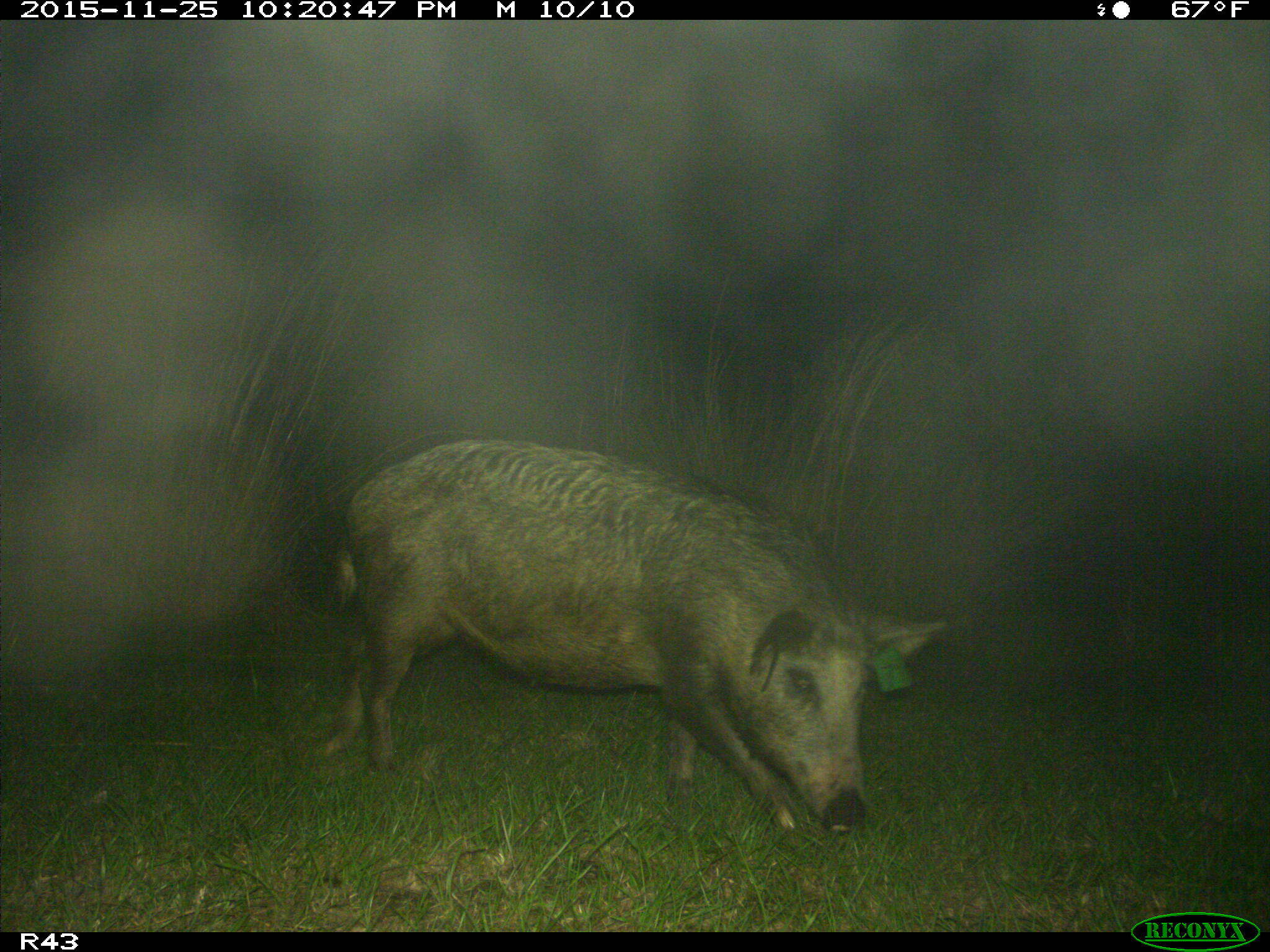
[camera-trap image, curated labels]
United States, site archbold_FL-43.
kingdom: Animalia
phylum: Chordata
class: Mammalia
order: Artiodactyla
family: Suidae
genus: Sus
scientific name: Sus scrofa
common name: wild boar